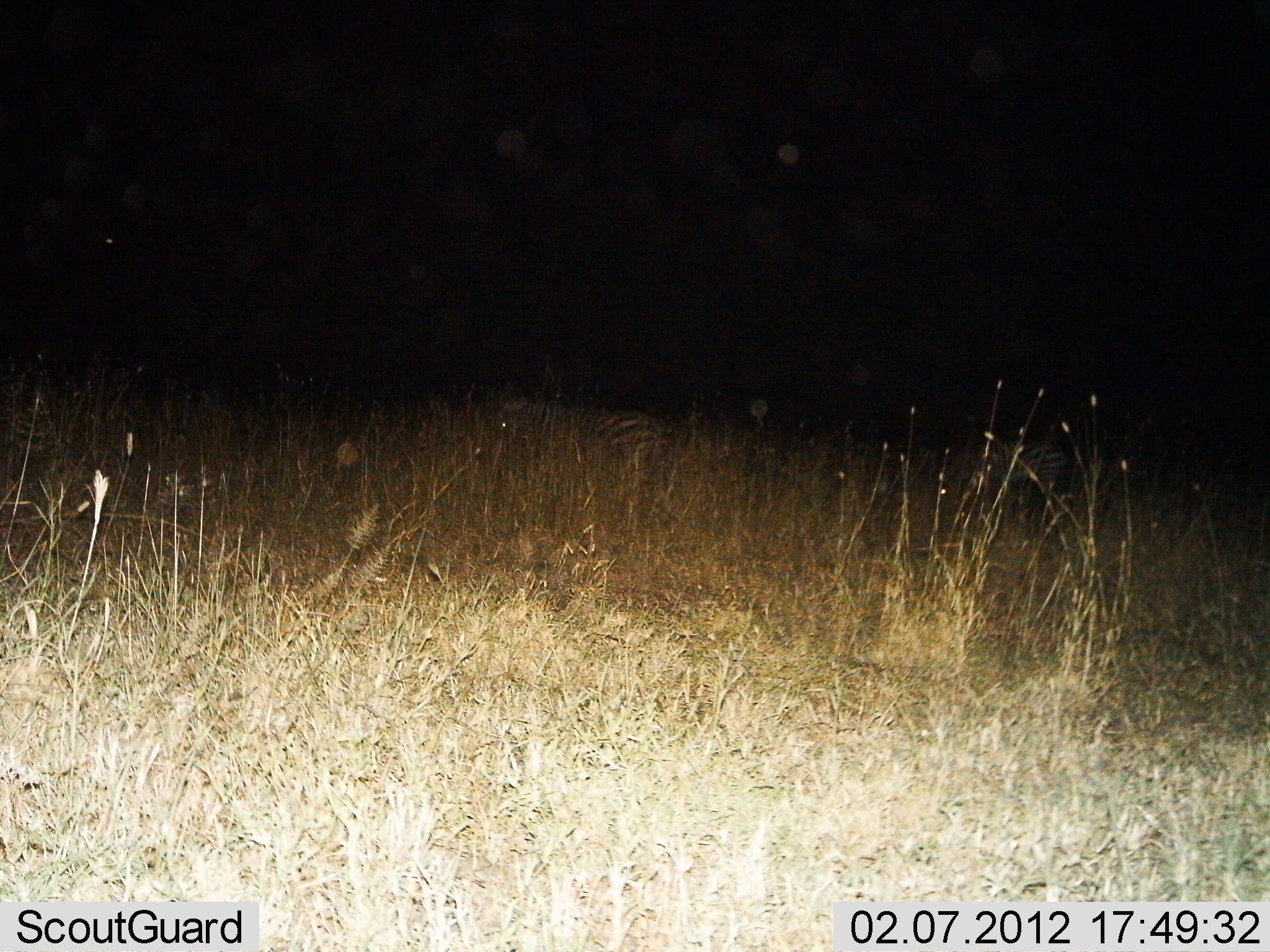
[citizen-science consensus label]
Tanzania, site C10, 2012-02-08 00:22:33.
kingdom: Animalia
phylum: Chordata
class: Mammalia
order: Perissodactyla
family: Equidae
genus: Equus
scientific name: Equus quagga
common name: plains zebra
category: zebra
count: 2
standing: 64%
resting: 43%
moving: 7%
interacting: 0%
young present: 0%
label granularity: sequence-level